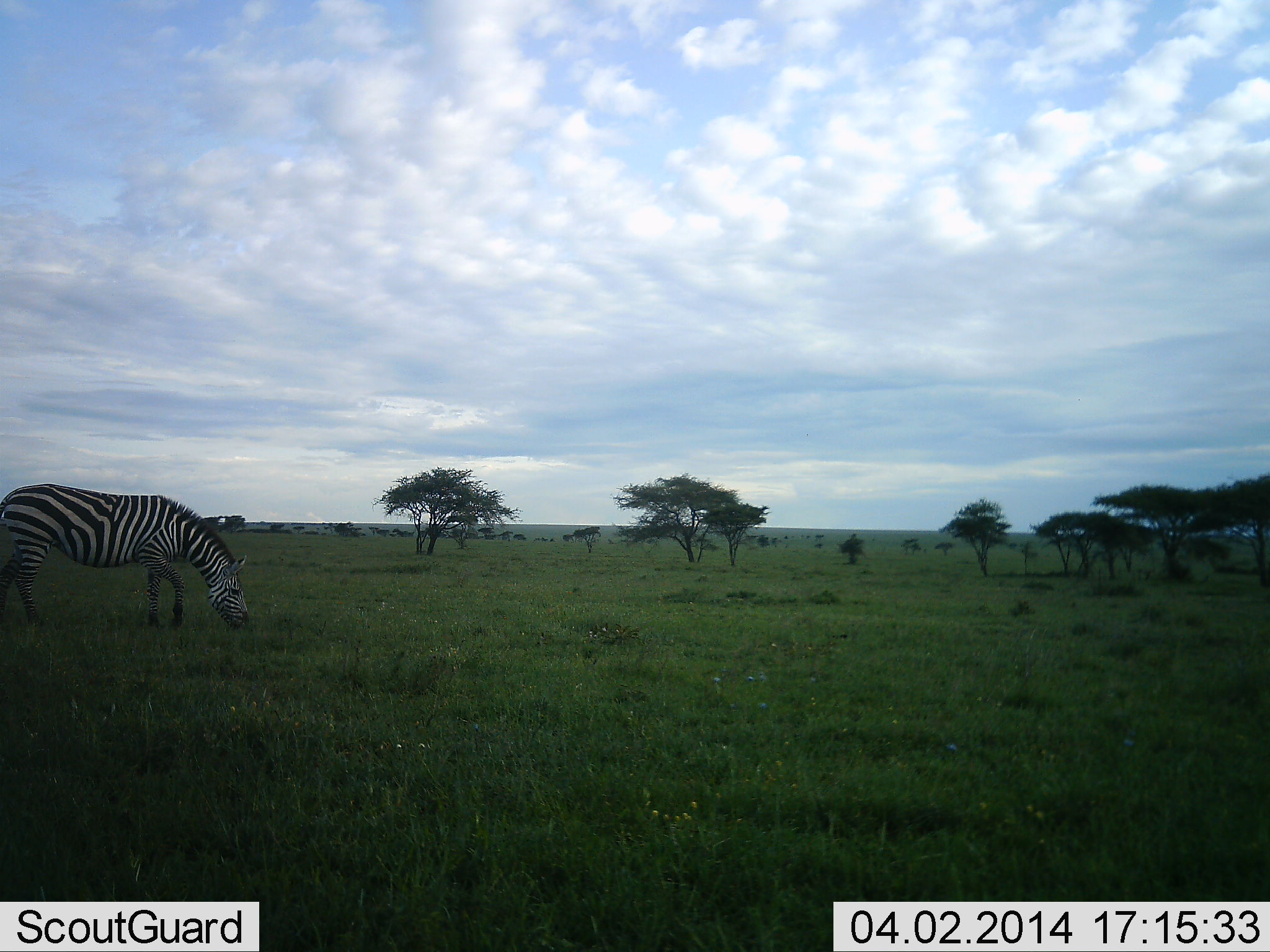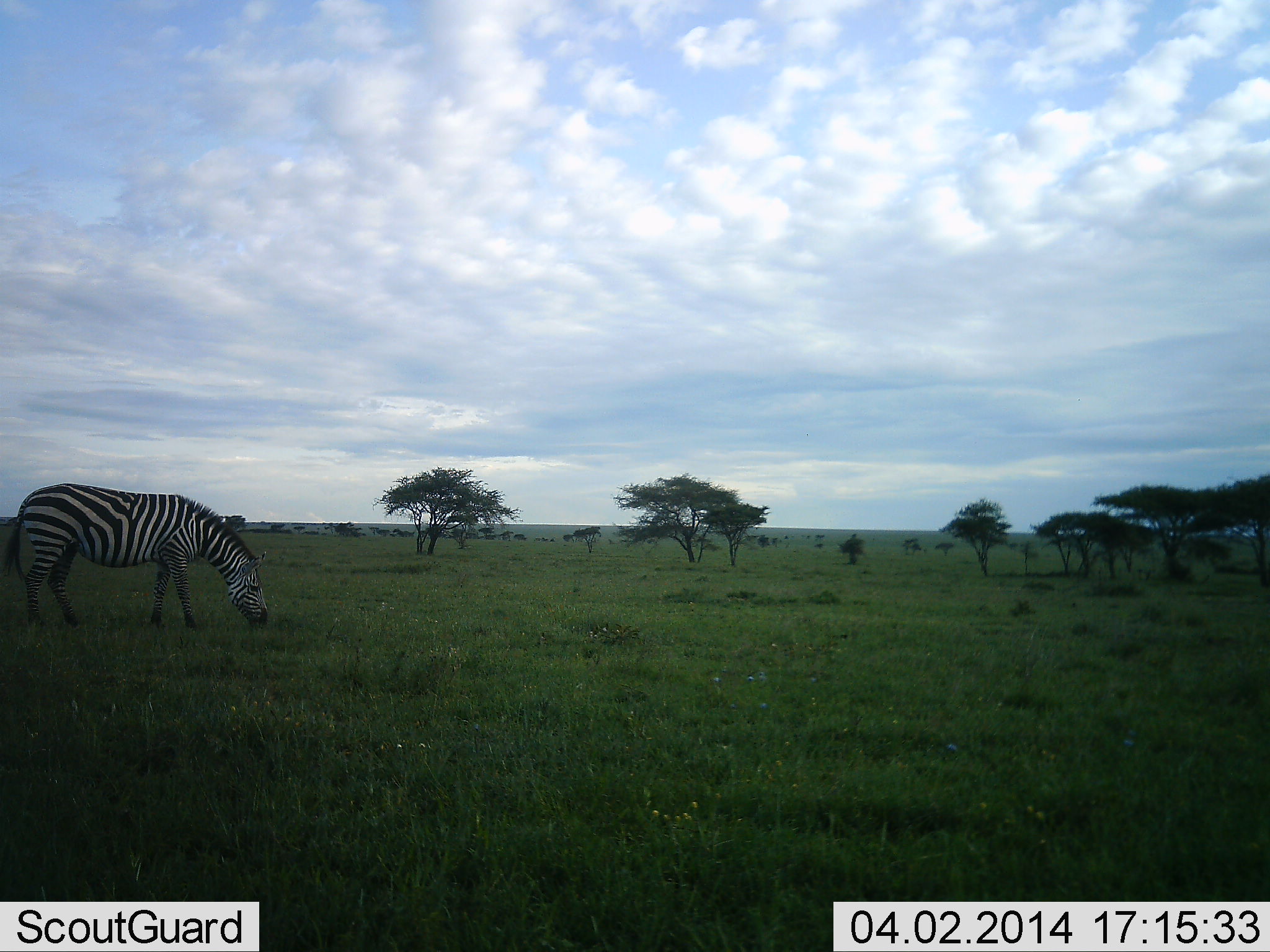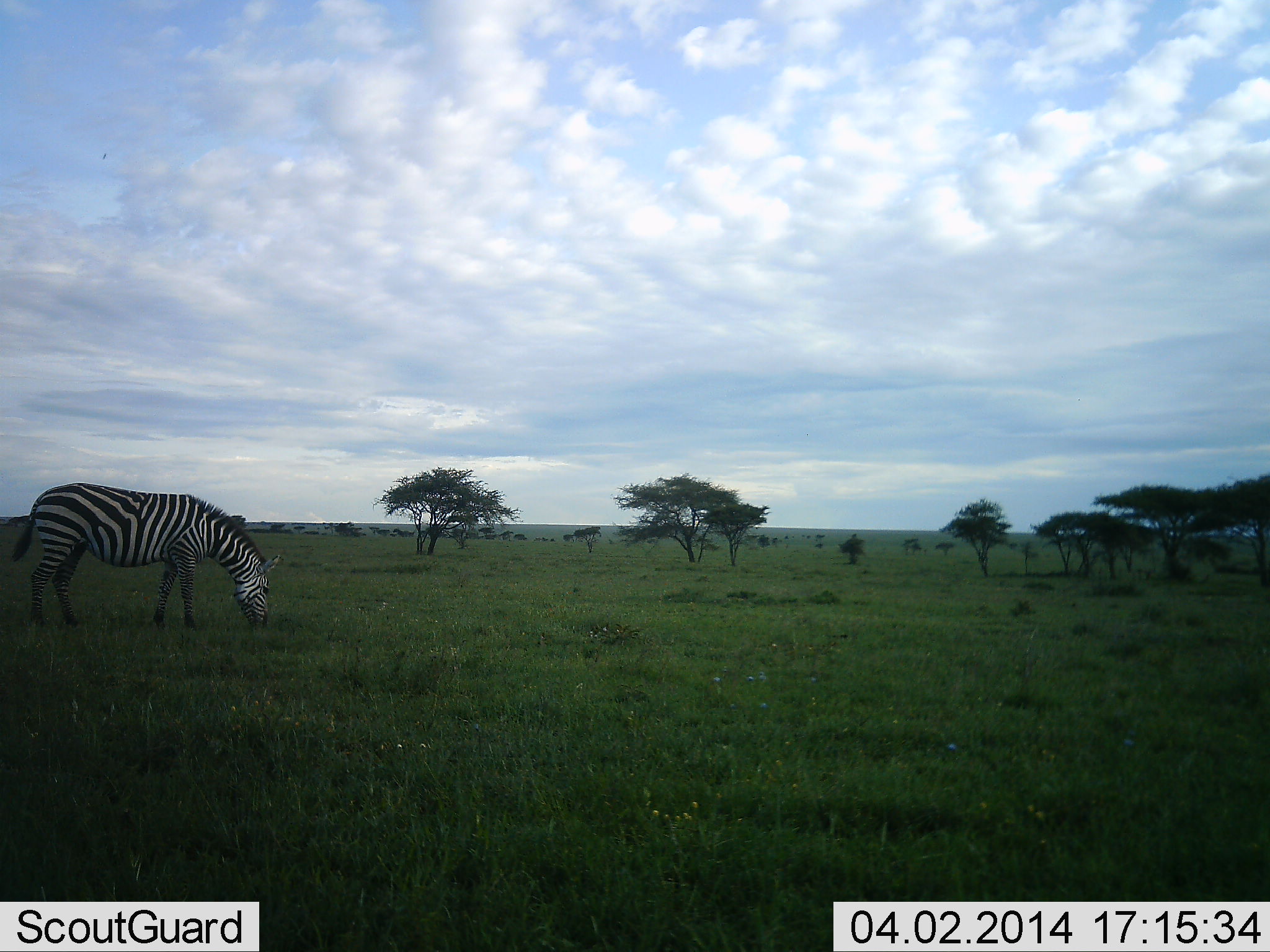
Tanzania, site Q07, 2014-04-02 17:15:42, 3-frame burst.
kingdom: Animalia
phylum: Chordata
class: Mammalia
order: Perissodactyla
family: Equidae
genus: Equus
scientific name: Equus quagga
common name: plains zebra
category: zebra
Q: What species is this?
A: Zebra (plains zebra) (Equus quagga).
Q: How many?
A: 1.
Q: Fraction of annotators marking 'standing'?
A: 18%.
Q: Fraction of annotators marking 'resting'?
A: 0%.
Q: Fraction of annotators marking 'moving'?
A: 9%.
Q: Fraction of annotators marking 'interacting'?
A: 0%.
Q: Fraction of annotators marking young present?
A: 0%.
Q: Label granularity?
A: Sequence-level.